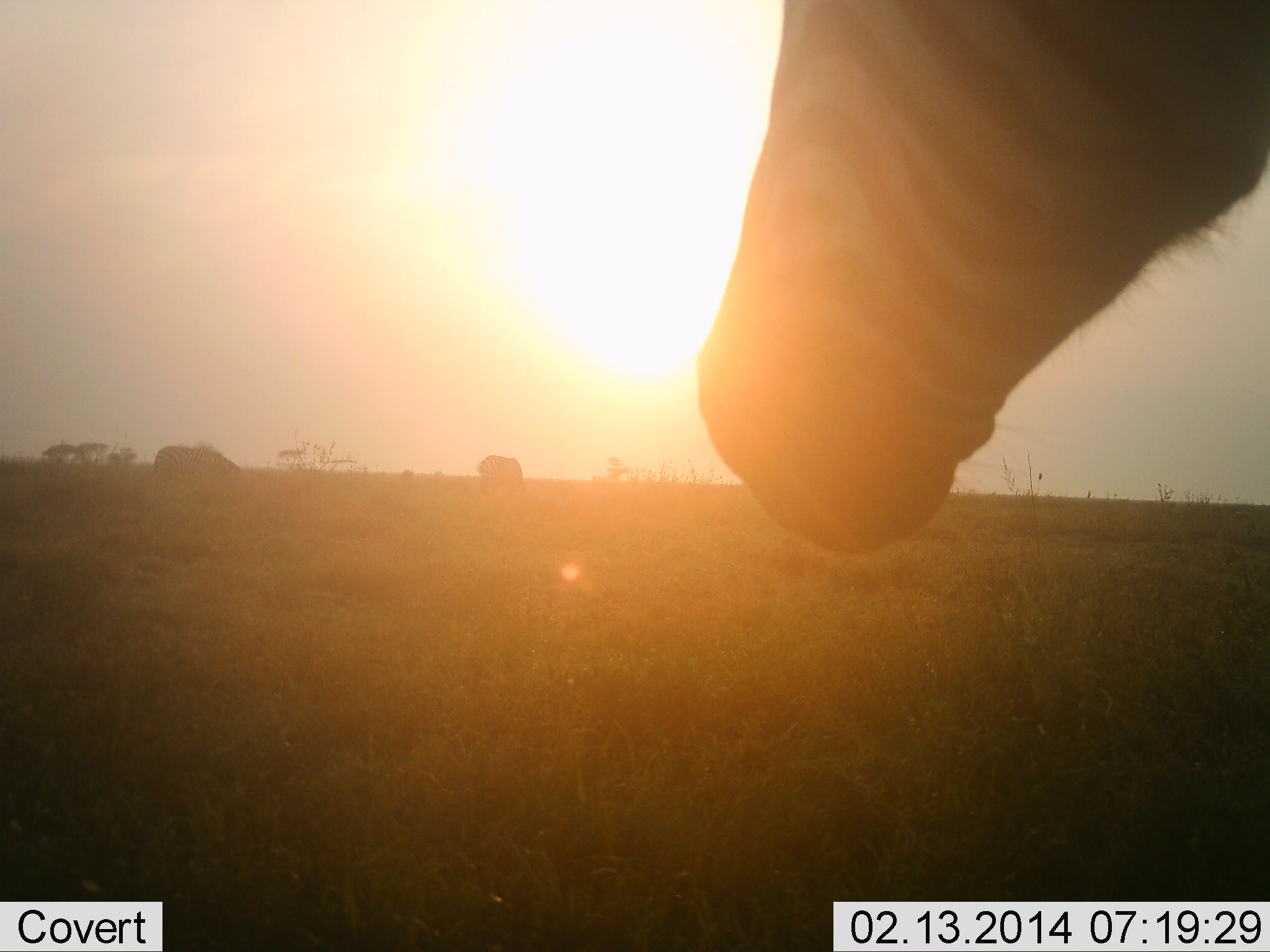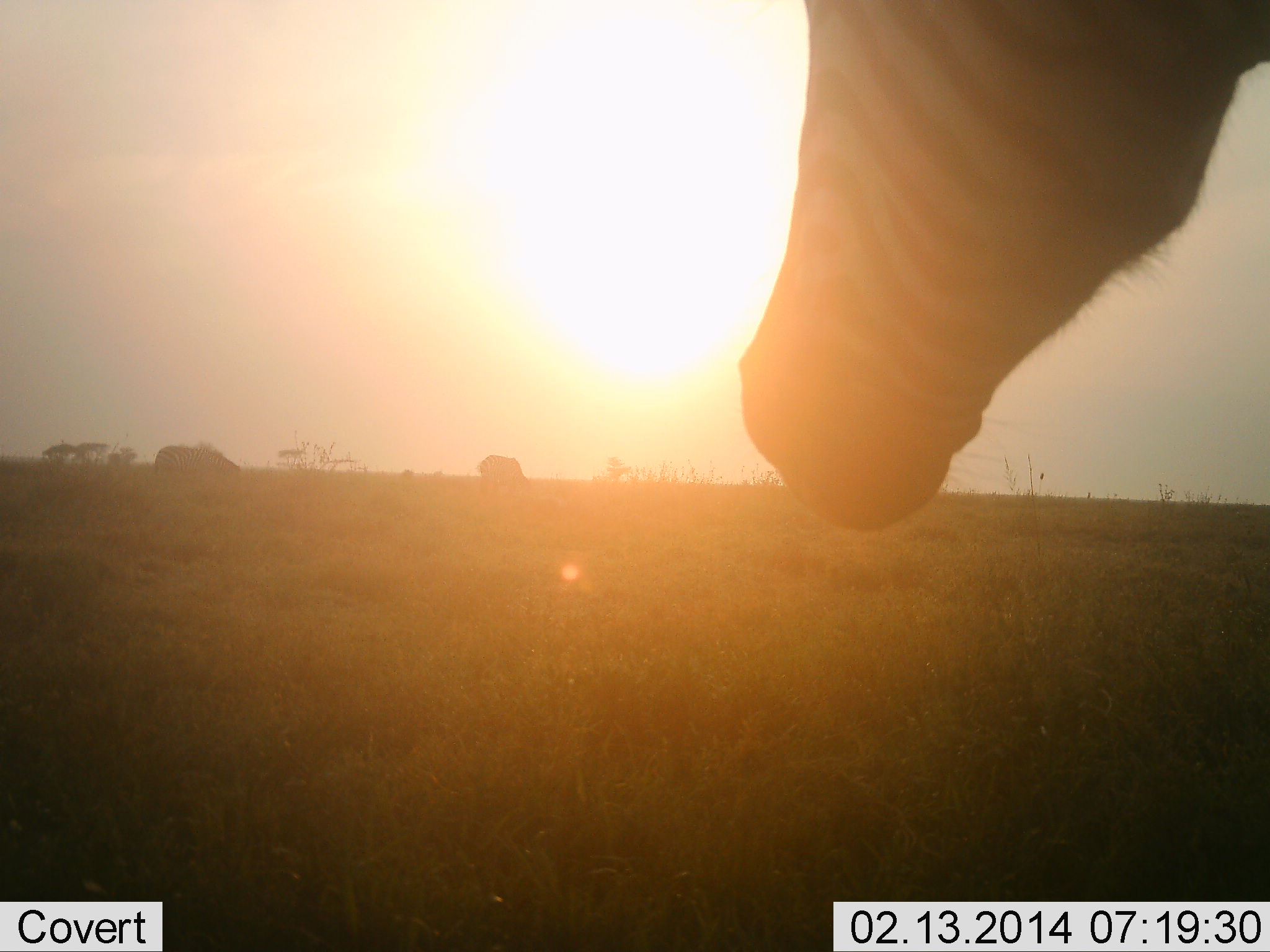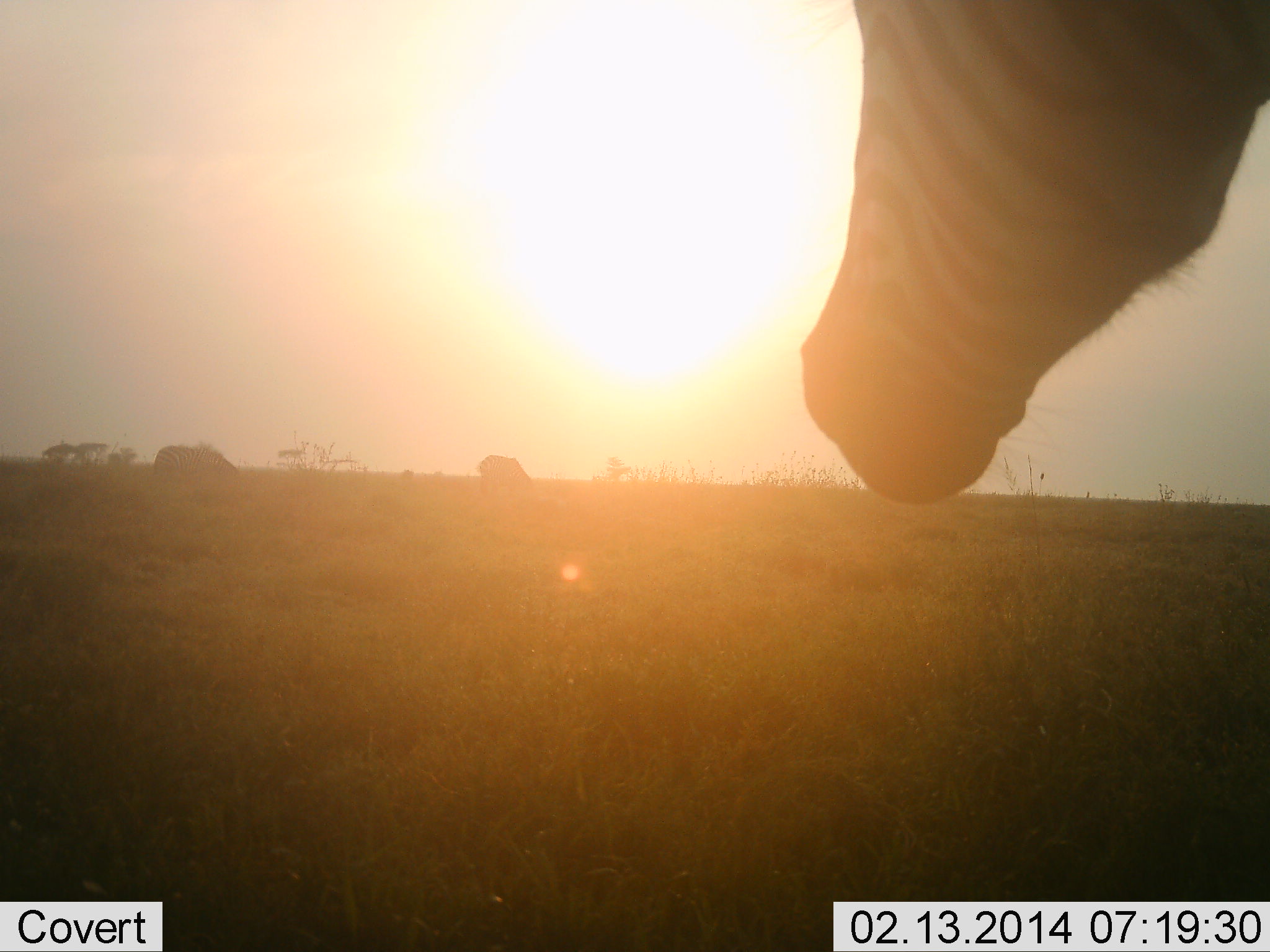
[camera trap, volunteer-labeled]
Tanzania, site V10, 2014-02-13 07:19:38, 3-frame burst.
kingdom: Animalia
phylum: Chordata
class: Mammalia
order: Perissodactyla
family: Equidae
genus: Equus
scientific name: Equus quagga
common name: plains zebra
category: zebra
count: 3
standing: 82%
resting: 0%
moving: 9%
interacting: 0%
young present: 0%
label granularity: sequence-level